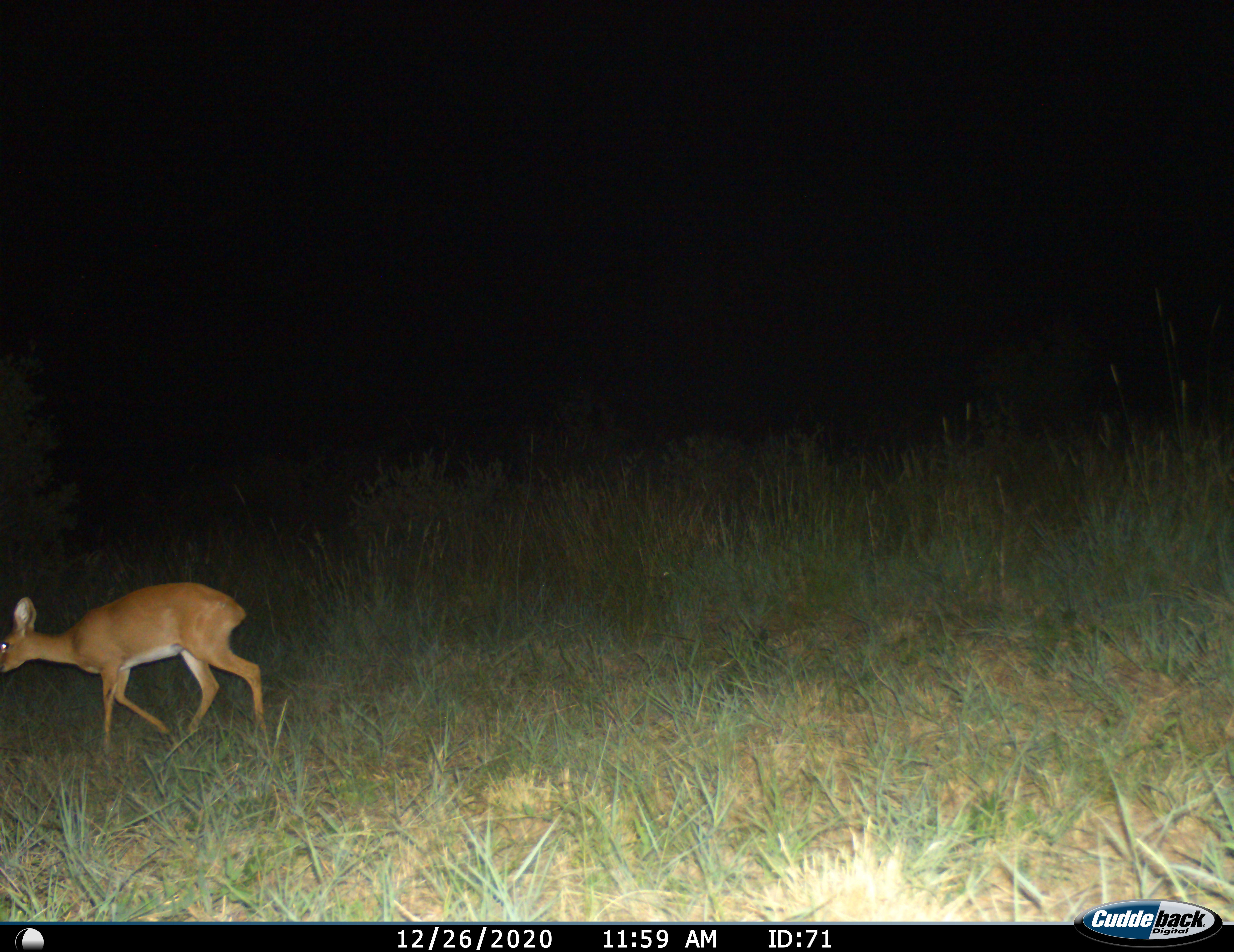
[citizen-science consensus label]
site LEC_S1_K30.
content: unidentified animal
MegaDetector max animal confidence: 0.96